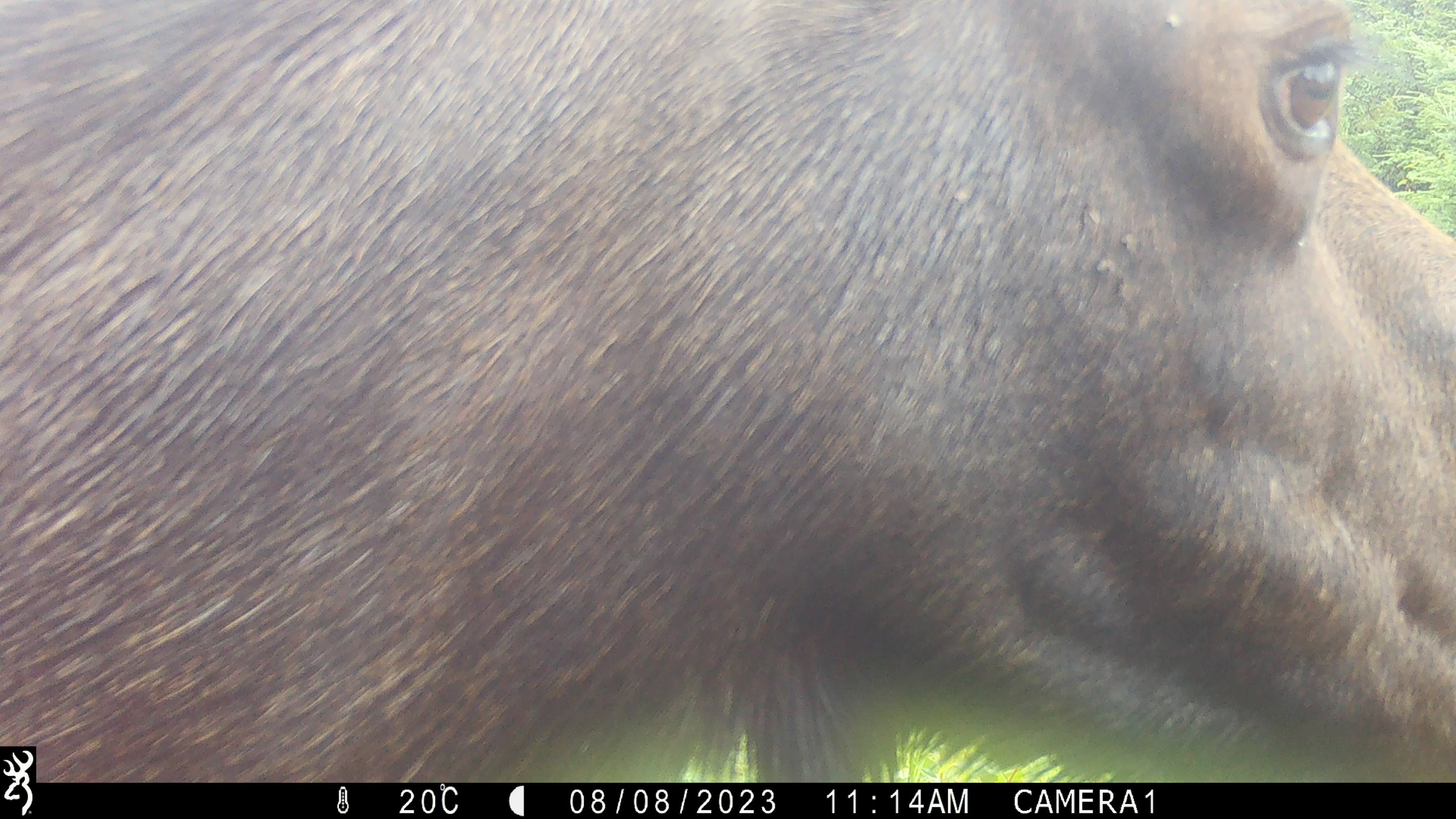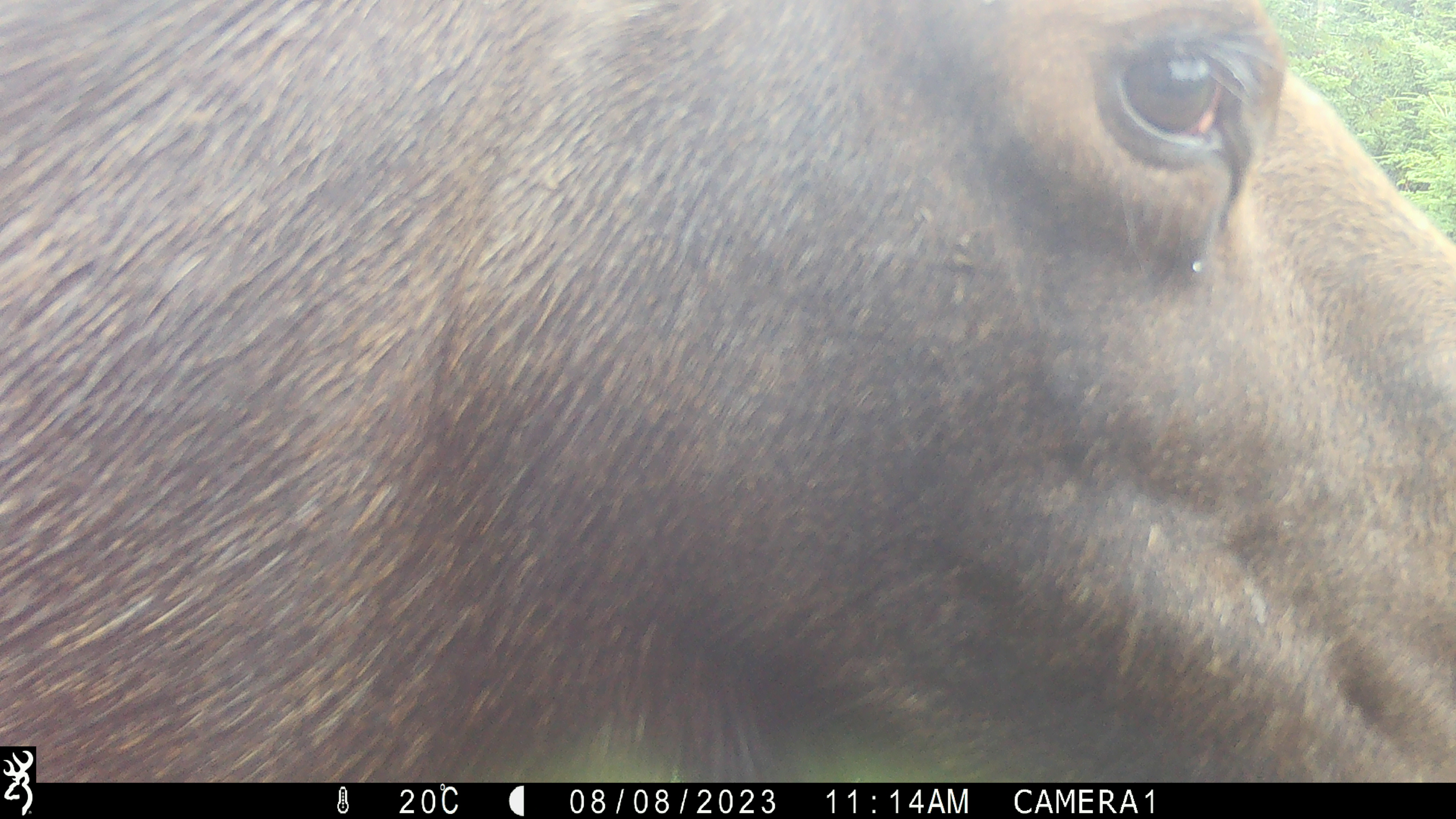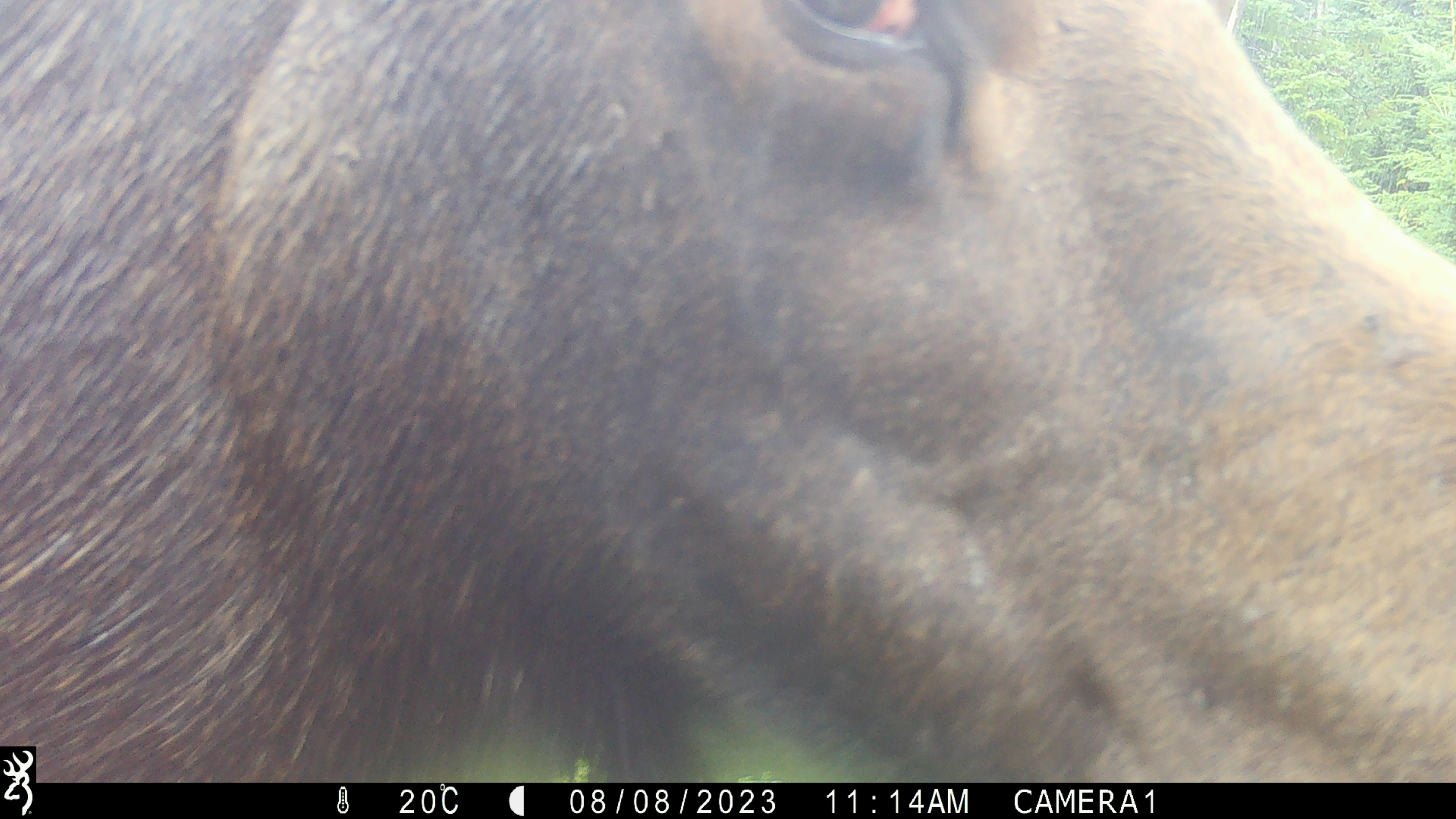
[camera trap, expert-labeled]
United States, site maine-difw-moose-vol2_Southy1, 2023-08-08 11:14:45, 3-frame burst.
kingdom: Animalia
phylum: Chordata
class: Mammalia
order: Artiodactyla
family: Cervidae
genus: Alces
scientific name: Alces alces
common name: moose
Moose (Alces alces).